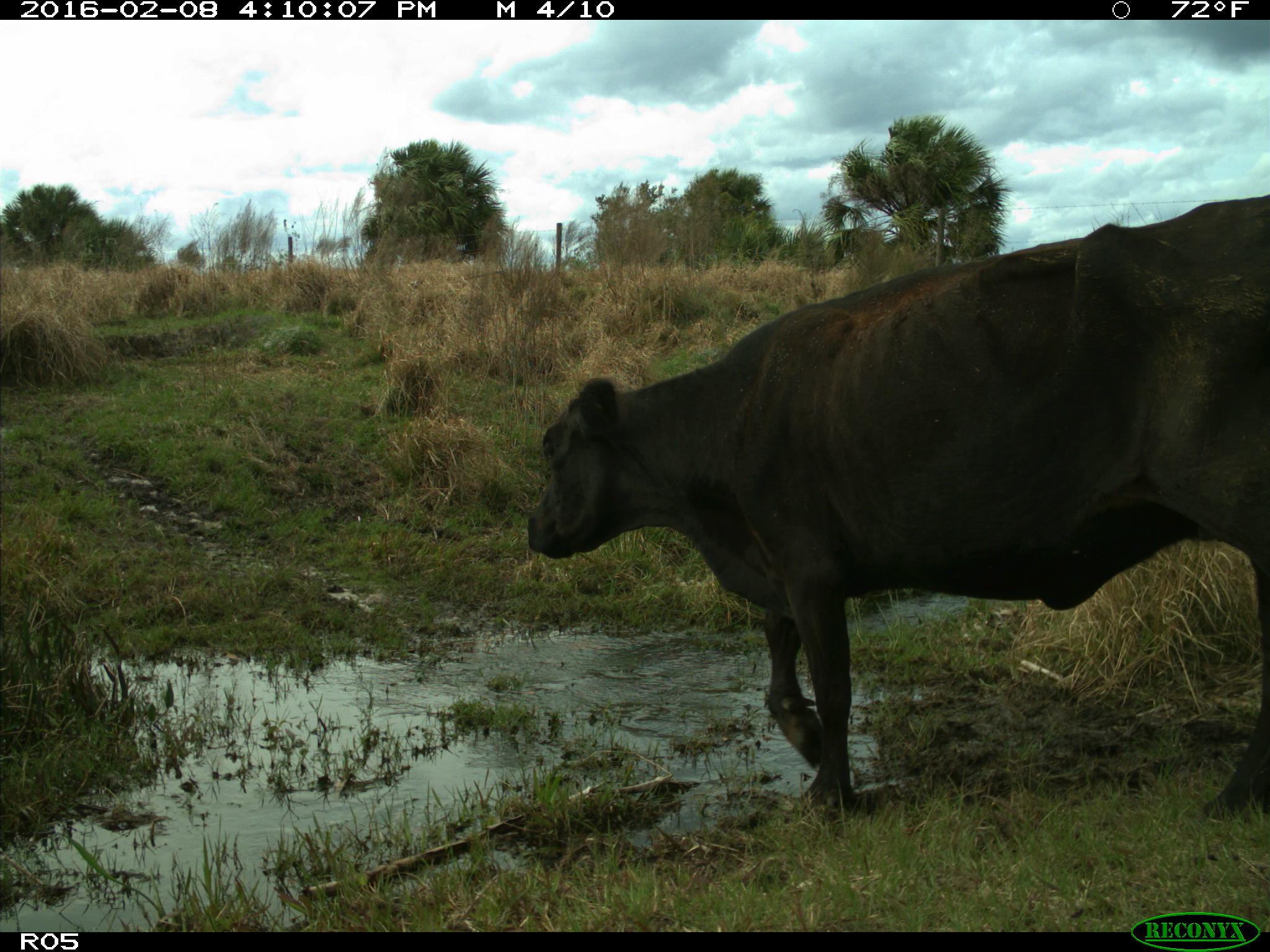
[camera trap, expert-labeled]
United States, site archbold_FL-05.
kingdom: Animalia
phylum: Chordata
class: Mammalia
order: Artiodactyla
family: Bovidae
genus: Bos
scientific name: Bos taurus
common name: domestic cow